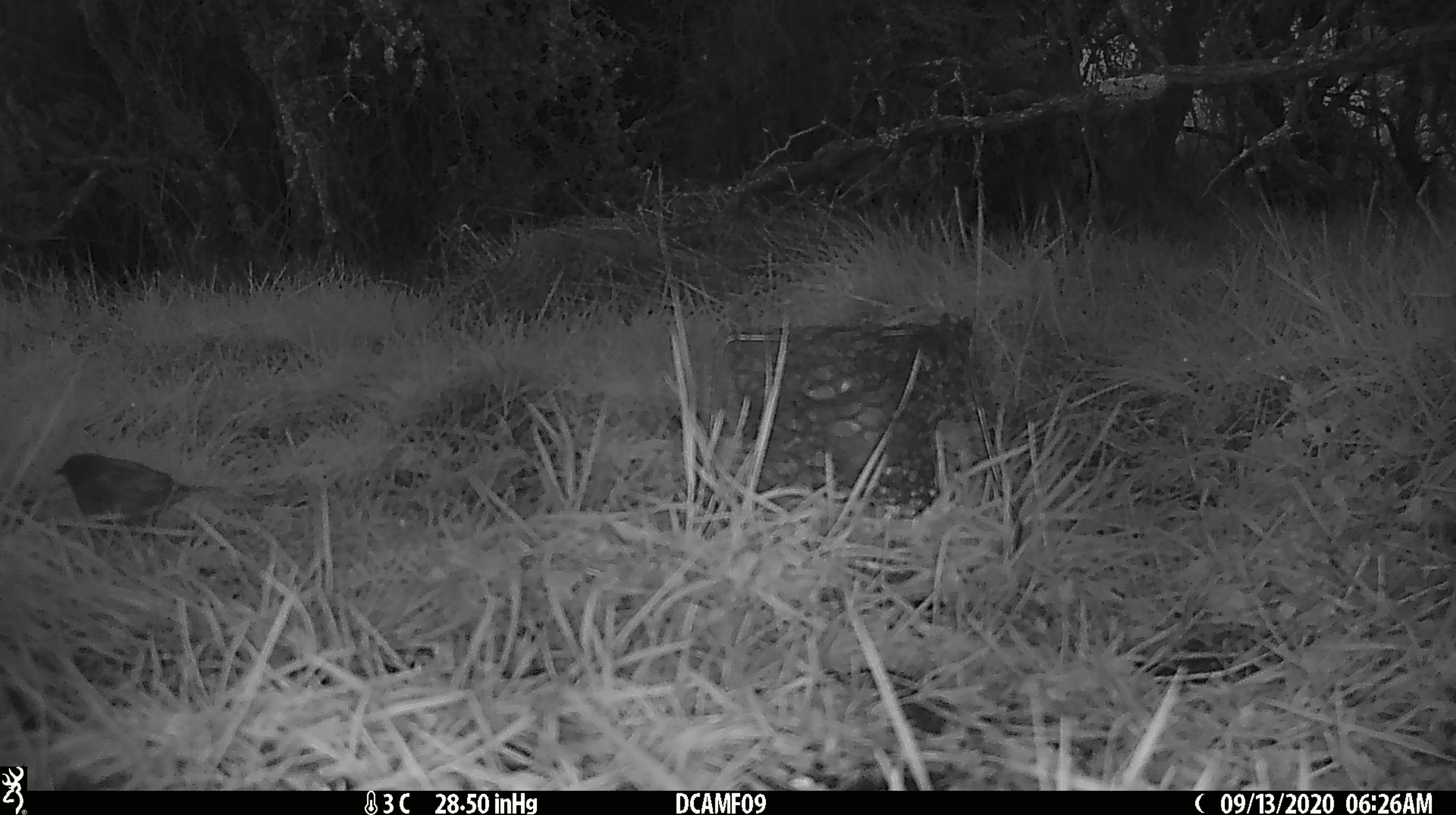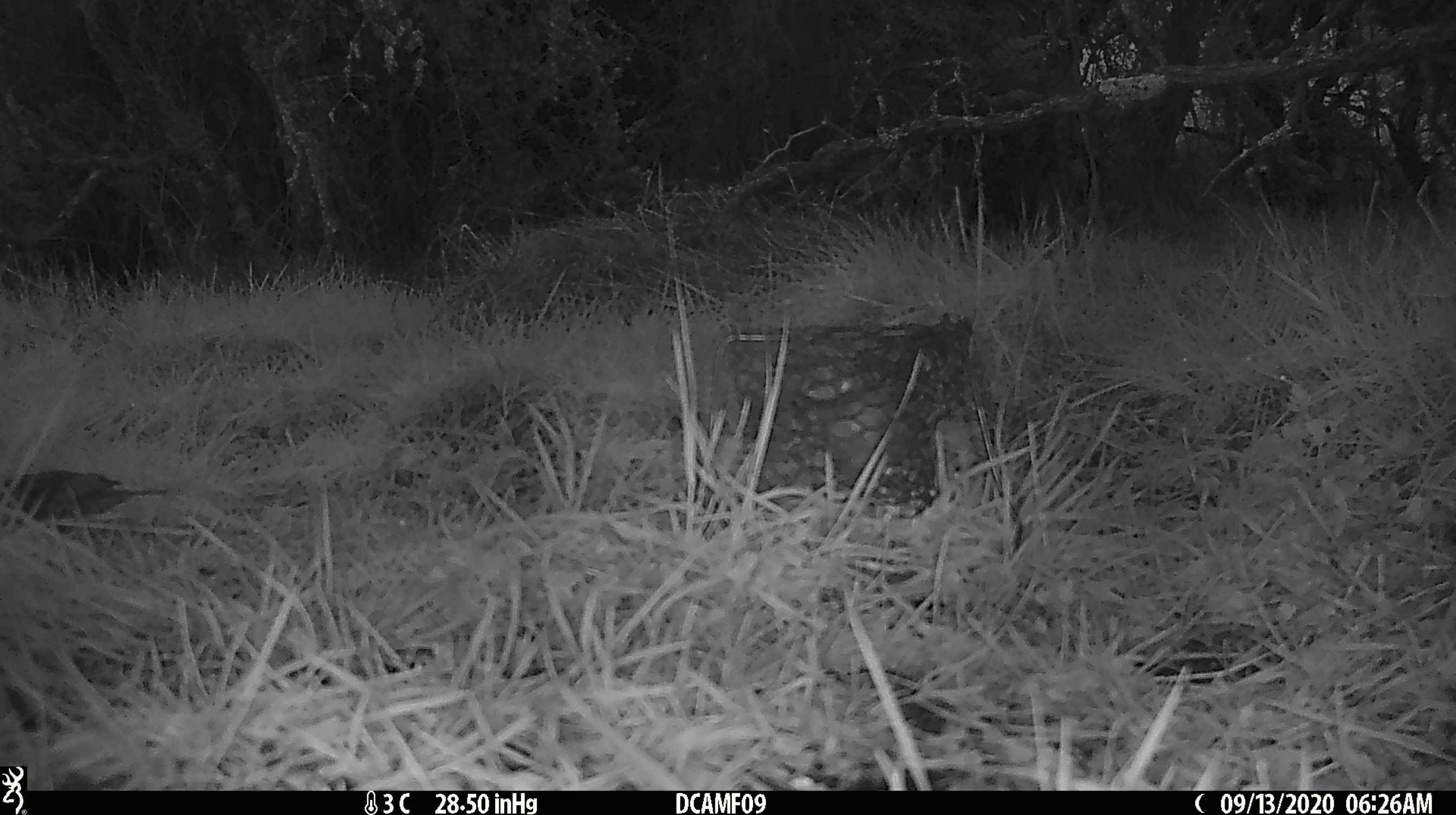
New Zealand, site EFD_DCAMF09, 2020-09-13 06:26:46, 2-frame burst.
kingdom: Animalia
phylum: Chordata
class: Aves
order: Passeriformes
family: Prunellidae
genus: Prunella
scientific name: Prunella modularis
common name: dunnock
Dunnock (Prunella modularis).